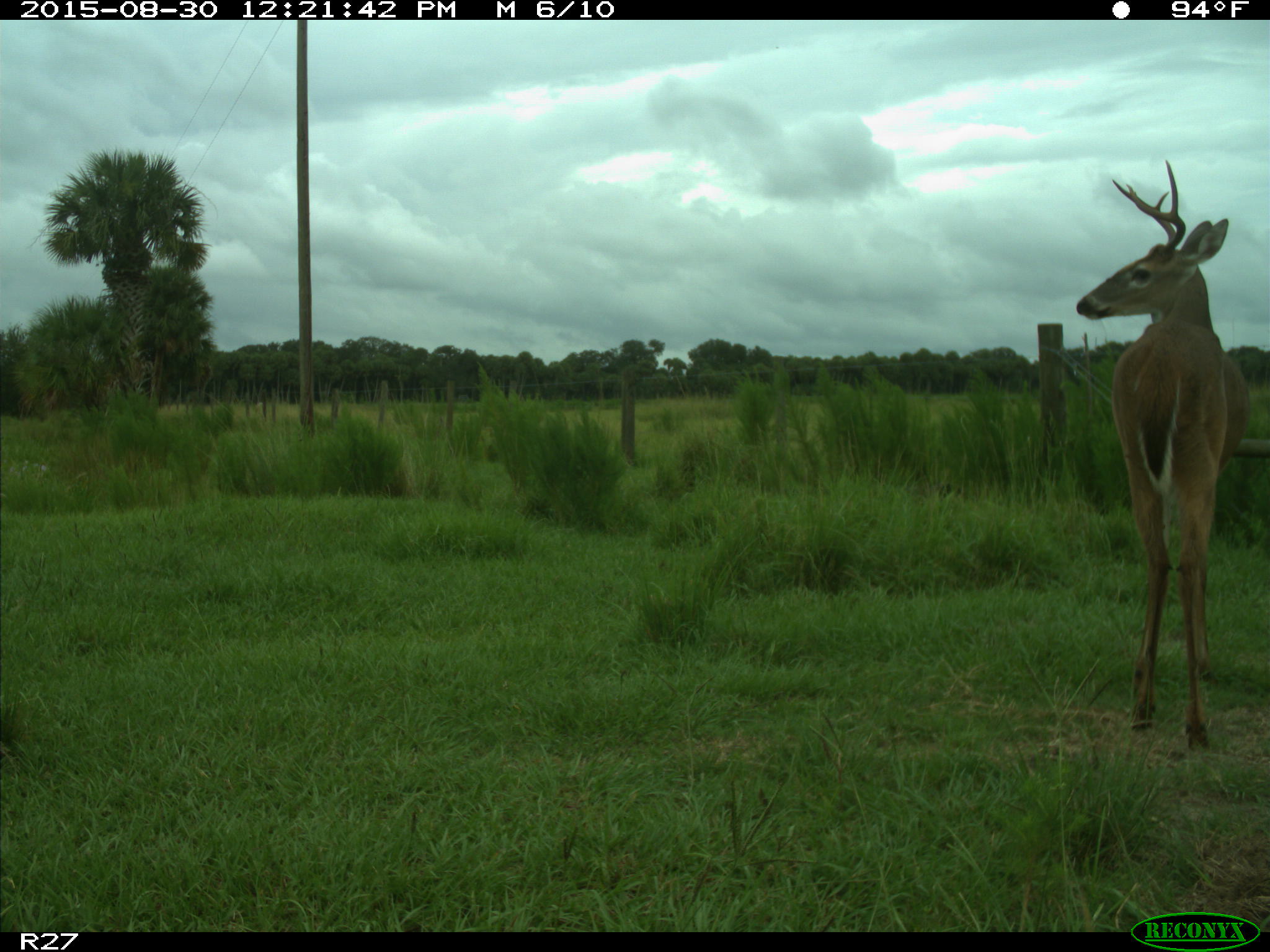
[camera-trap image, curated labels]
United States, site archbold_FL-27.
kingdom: Animalia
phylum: Chordata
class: Mammalia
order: Artiodactyla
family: Cervidae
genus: Odocoileus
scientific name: Odocoileus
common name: deer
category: unidentified deer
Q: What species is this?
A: Unidentified deer (deer) (Odocoileus).